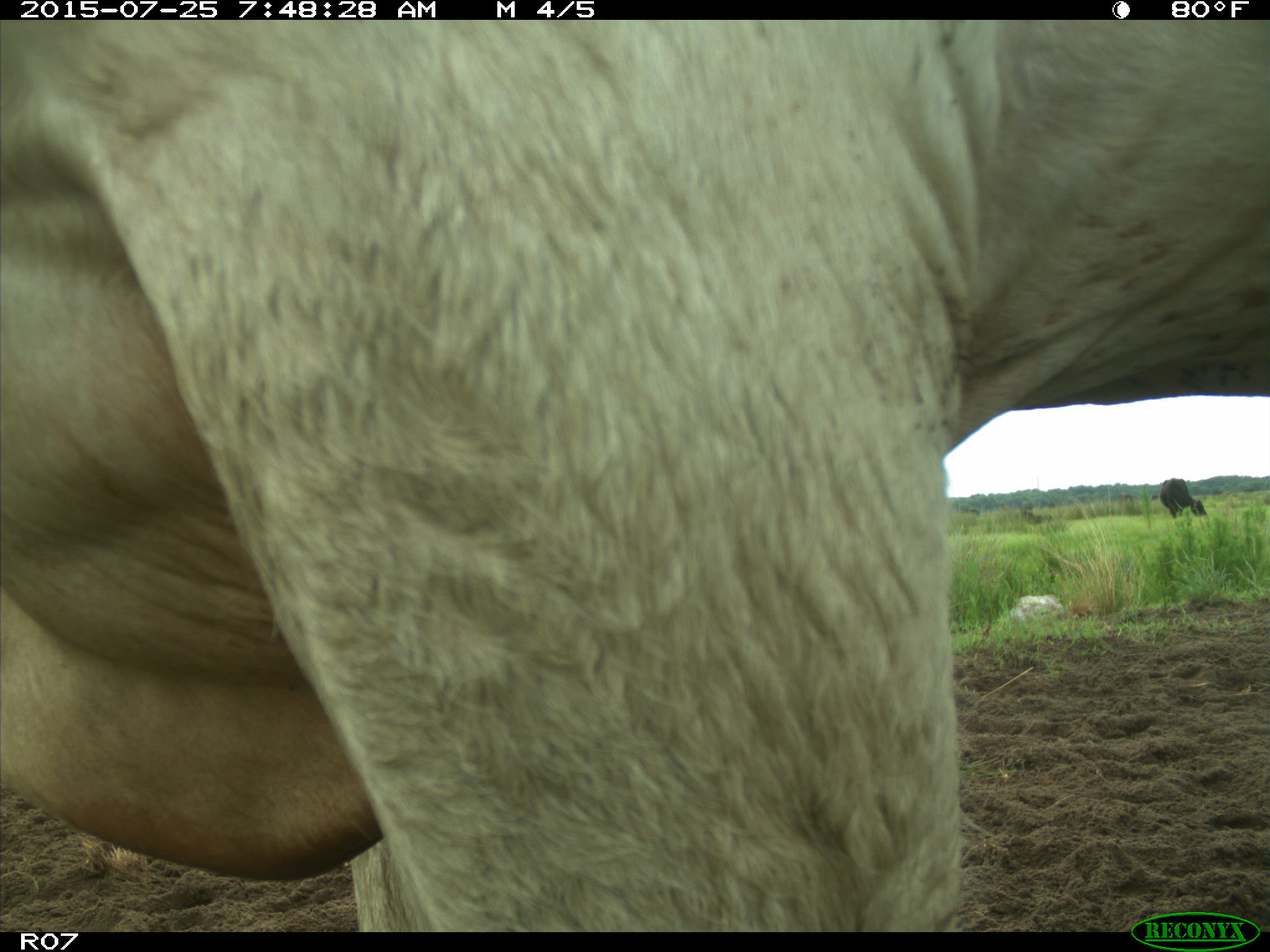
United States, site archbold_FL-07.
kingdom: Animalia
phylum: Chordata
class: Mammalia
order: Artiodactyla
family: Bovidae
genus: Bos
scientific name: Bos taurus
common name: domestic cow